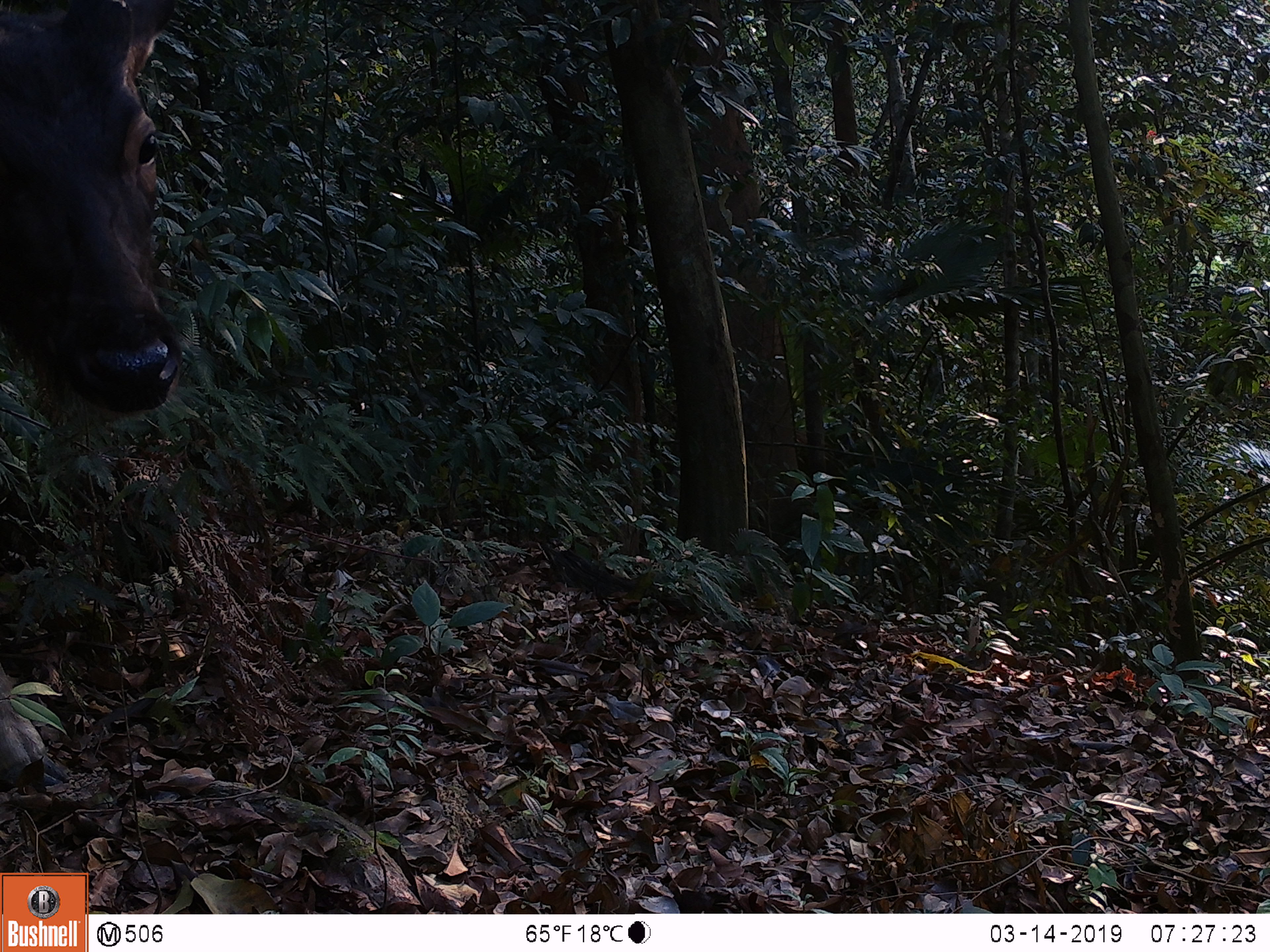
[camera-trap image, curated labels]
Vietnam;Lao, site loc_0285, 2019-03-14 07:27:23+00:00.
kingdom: Animalia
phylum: Chordata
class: Mammalia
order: Artiodactyla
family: Cervidae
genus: Rusa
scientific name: Rusa unicolor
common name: sambar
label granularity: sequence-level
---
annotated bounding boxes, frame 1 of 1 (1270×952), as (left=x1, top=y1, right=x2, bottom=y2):
sambar: (left=0, top=0, right=179, bottom=785)